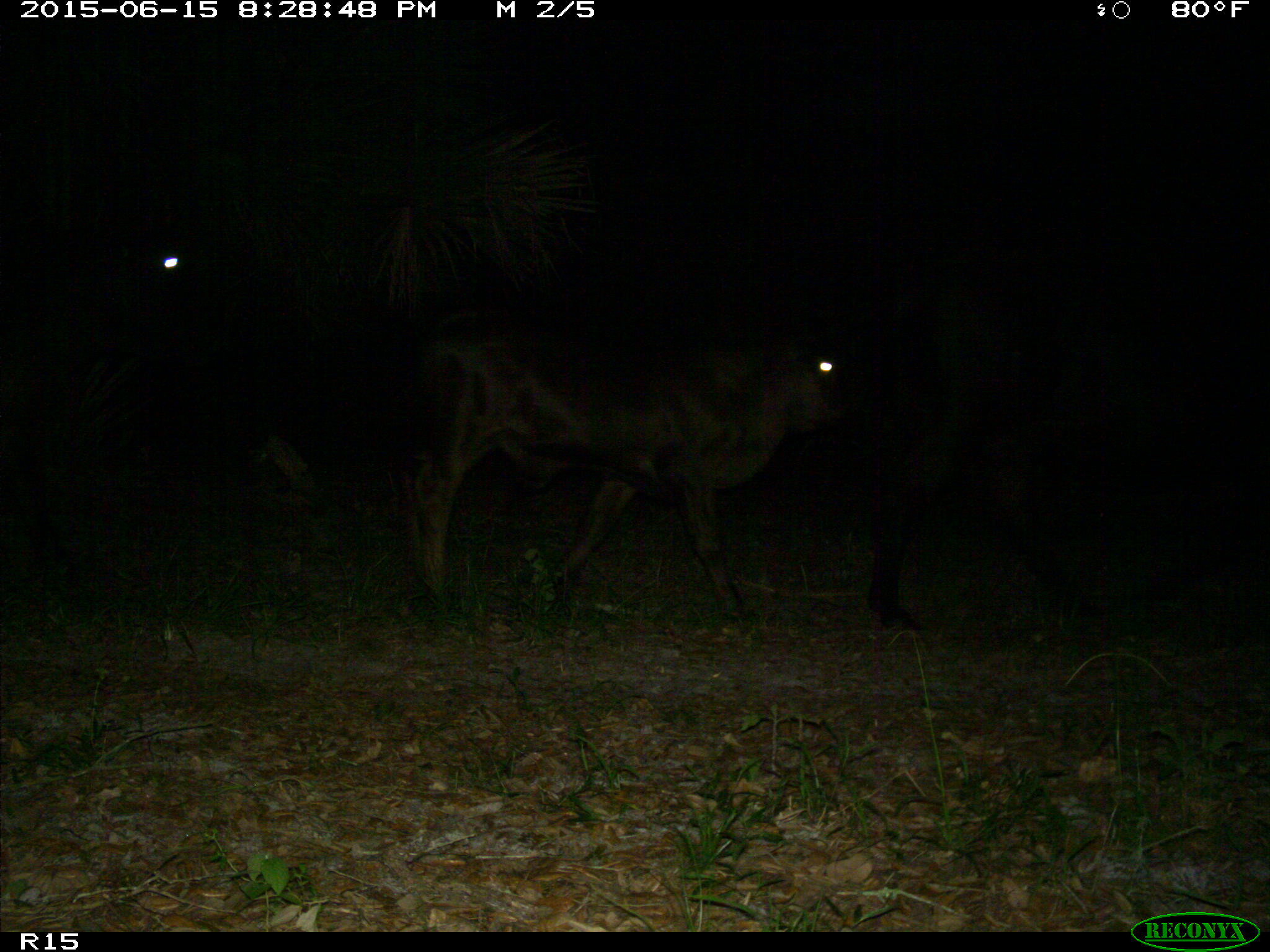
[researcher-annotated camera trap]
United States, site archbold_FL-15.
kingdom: Animalia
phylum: Chordata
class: Mammalia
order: Artiodactyla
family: Bovidae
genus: Bos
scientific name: Bos taurus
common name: domestic cow